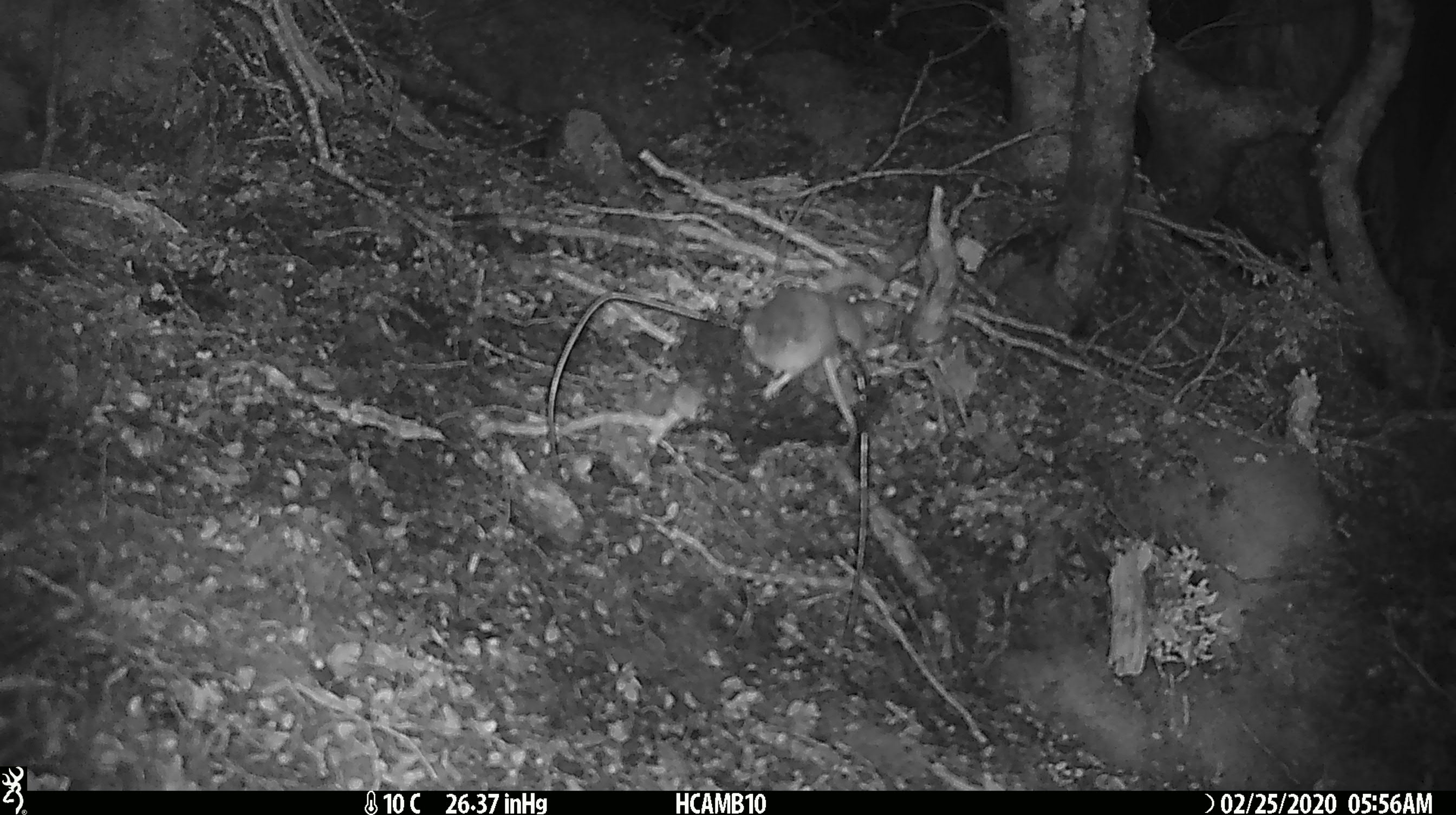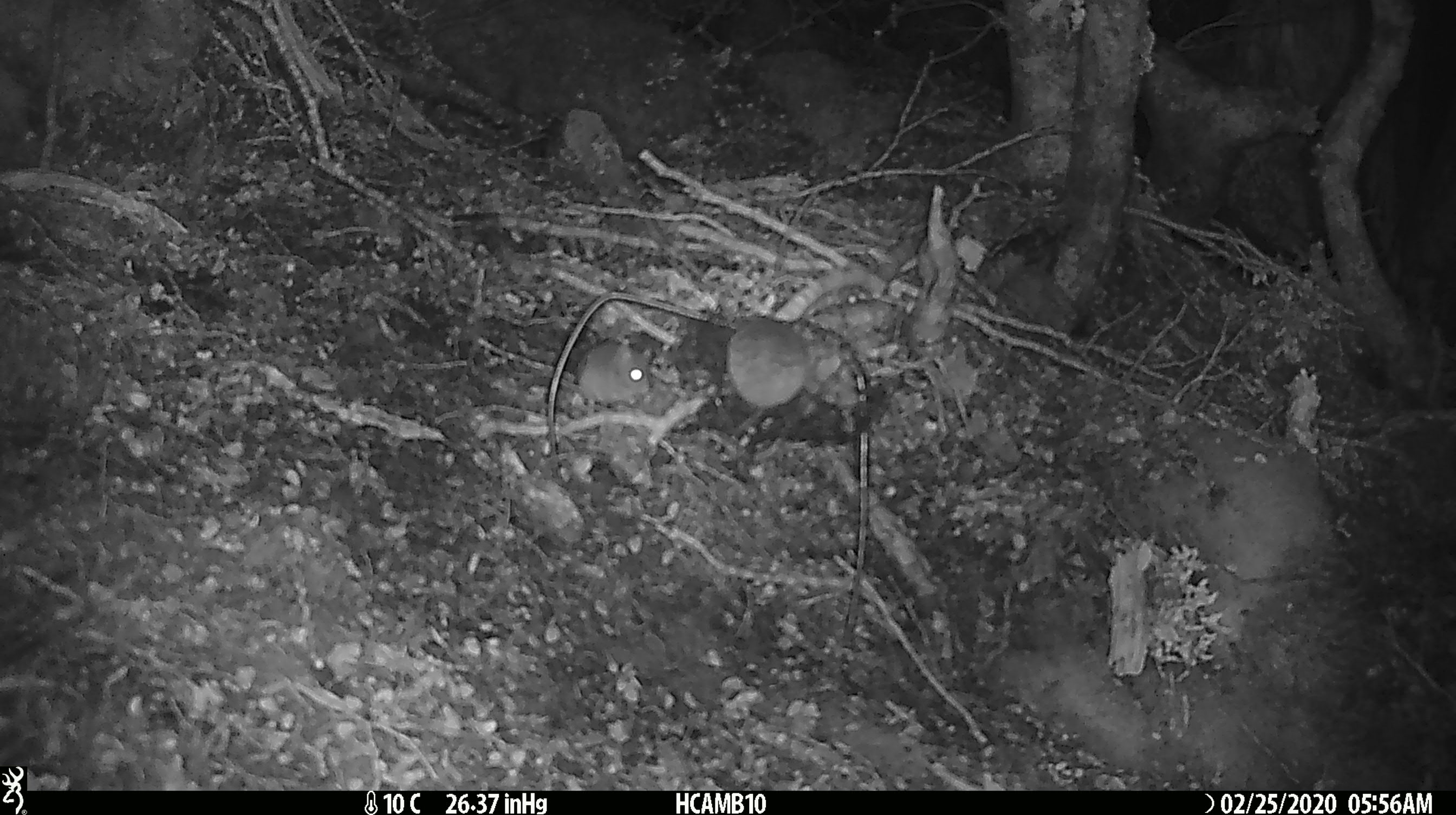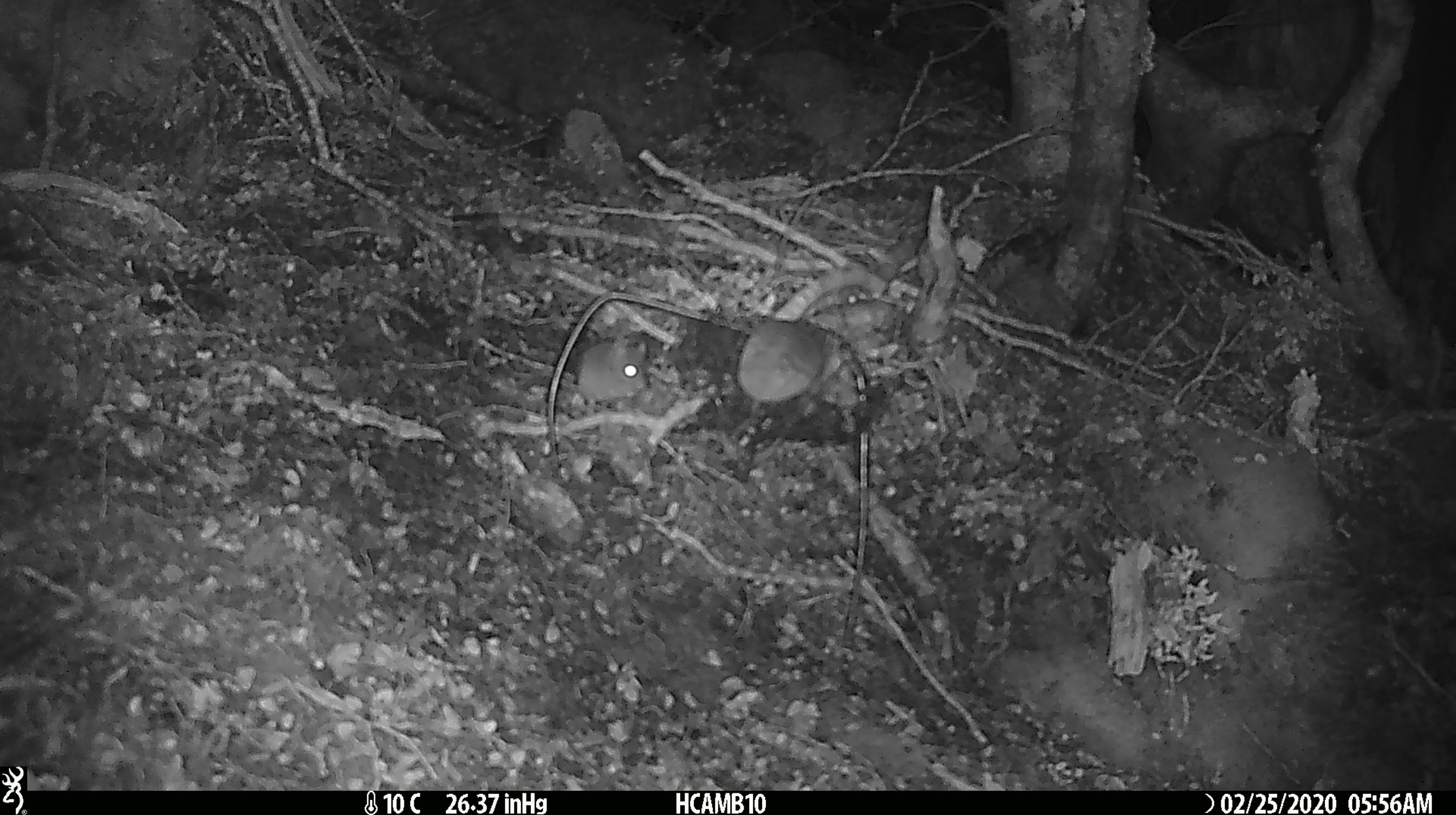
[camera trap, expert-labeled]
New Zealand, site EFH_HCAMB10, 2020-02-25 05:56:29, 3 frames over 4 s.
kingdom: Animalia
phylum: Chordata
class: Mammalia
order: Rodentia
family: Muridae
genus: Mus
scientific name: Mus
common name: mouse